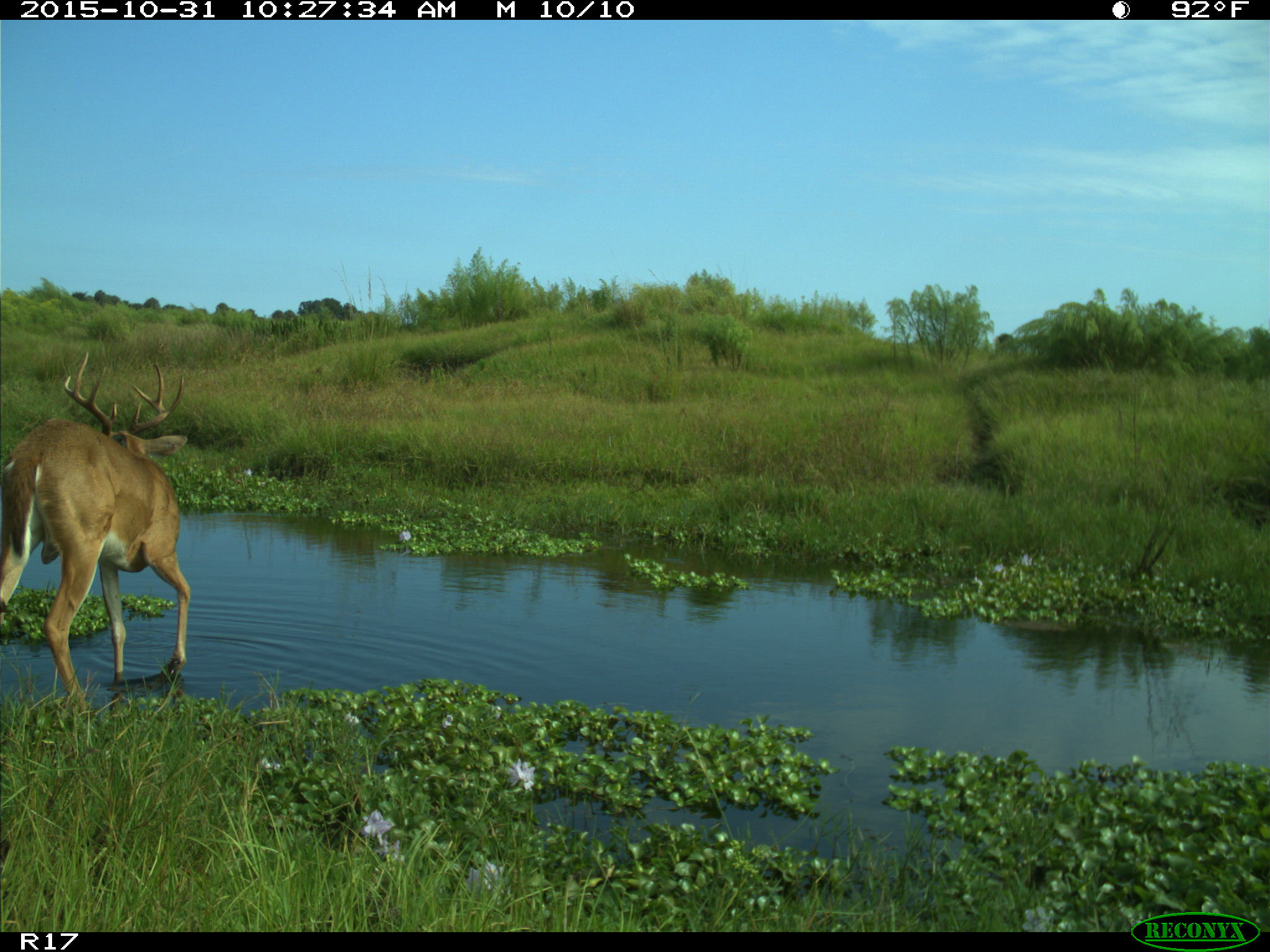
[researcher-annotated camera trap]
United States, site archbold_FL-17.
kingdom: Animalia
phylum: Chordata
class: Mammalia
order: Artiodactyla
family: Cervidae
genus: Odocoileus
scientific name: Odocoileus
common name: deer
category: unidentified deer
Unidentified deer (deer) (Odocoileus).